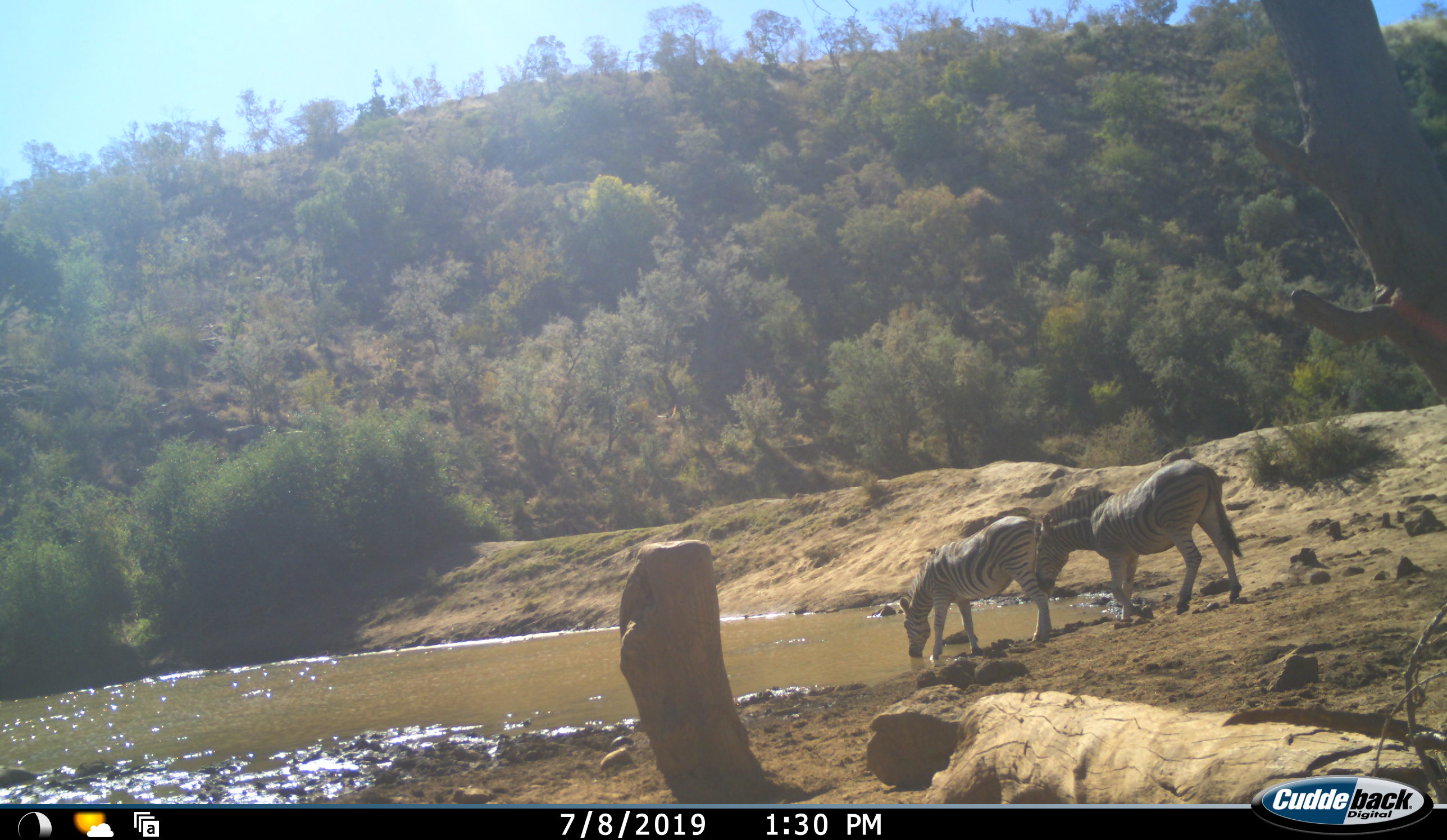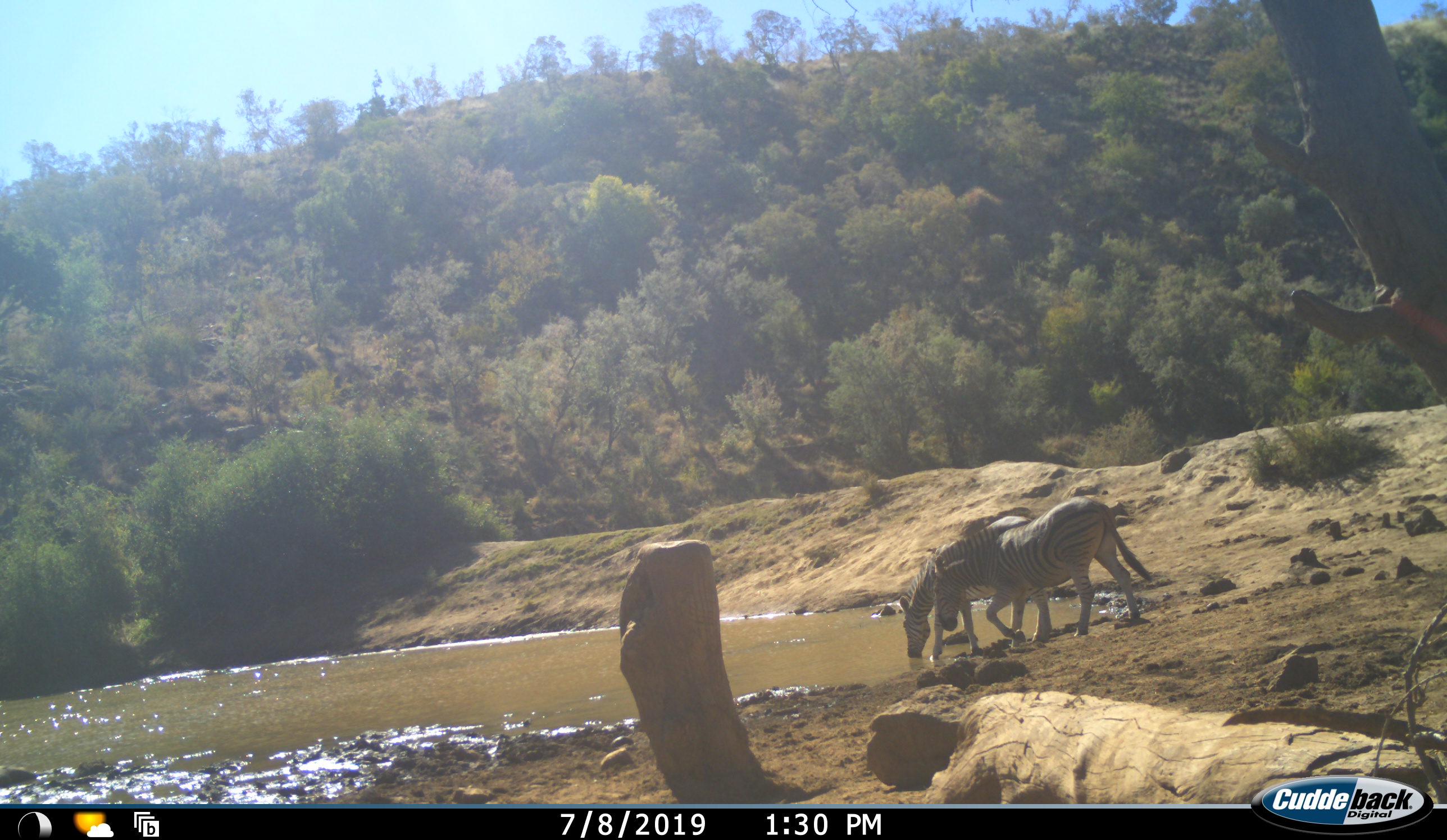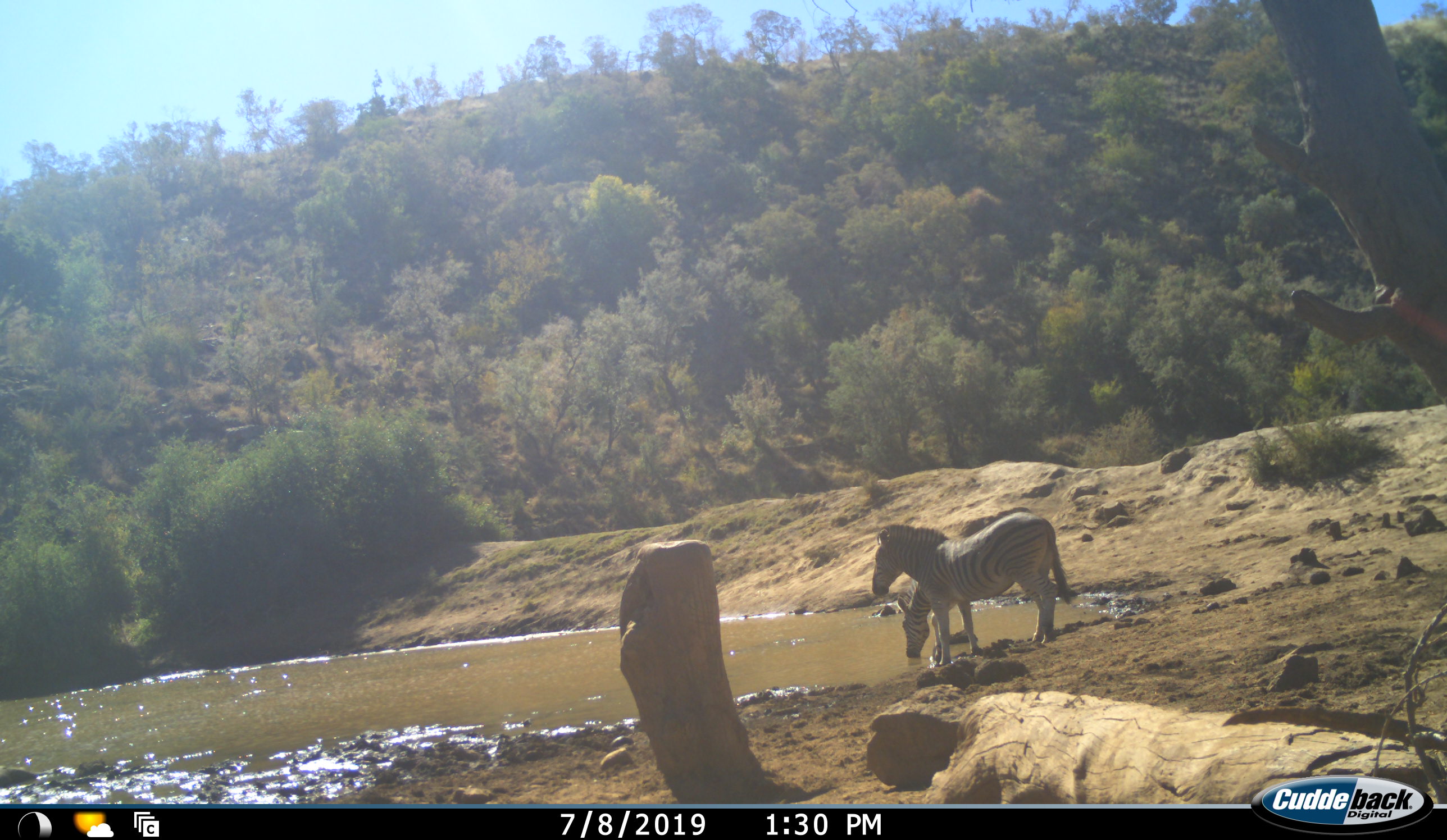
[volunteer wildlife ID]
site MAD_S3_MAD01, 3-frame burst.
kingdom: Animalia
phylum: Chordata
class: Mammalia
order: Perissodactyla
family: Equidae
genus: Equus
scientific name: Equus quagga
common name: plains zebra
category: zebraplains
Zebraplains (plains zebra) (Equus quagga), count 2. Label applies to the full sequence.